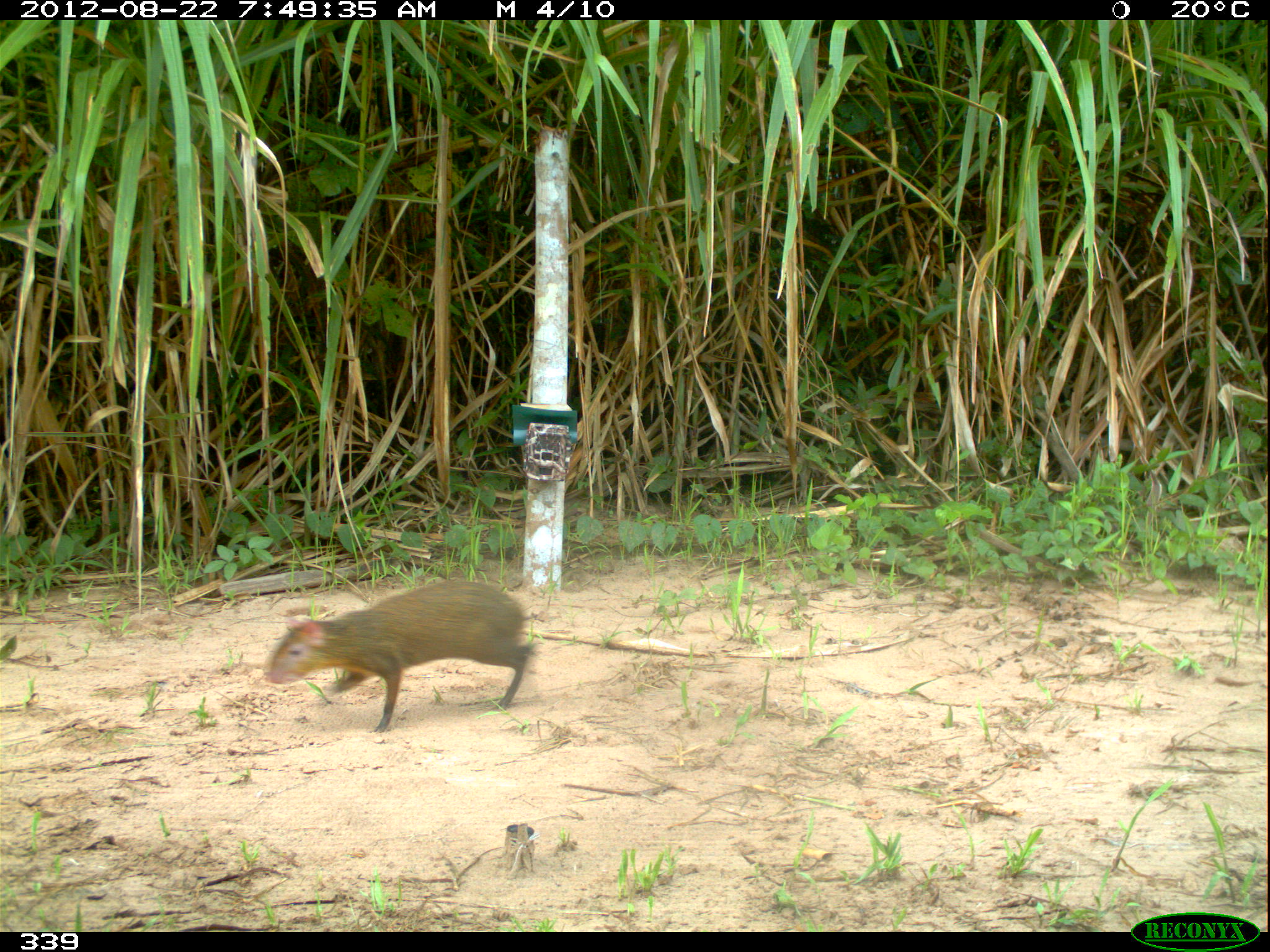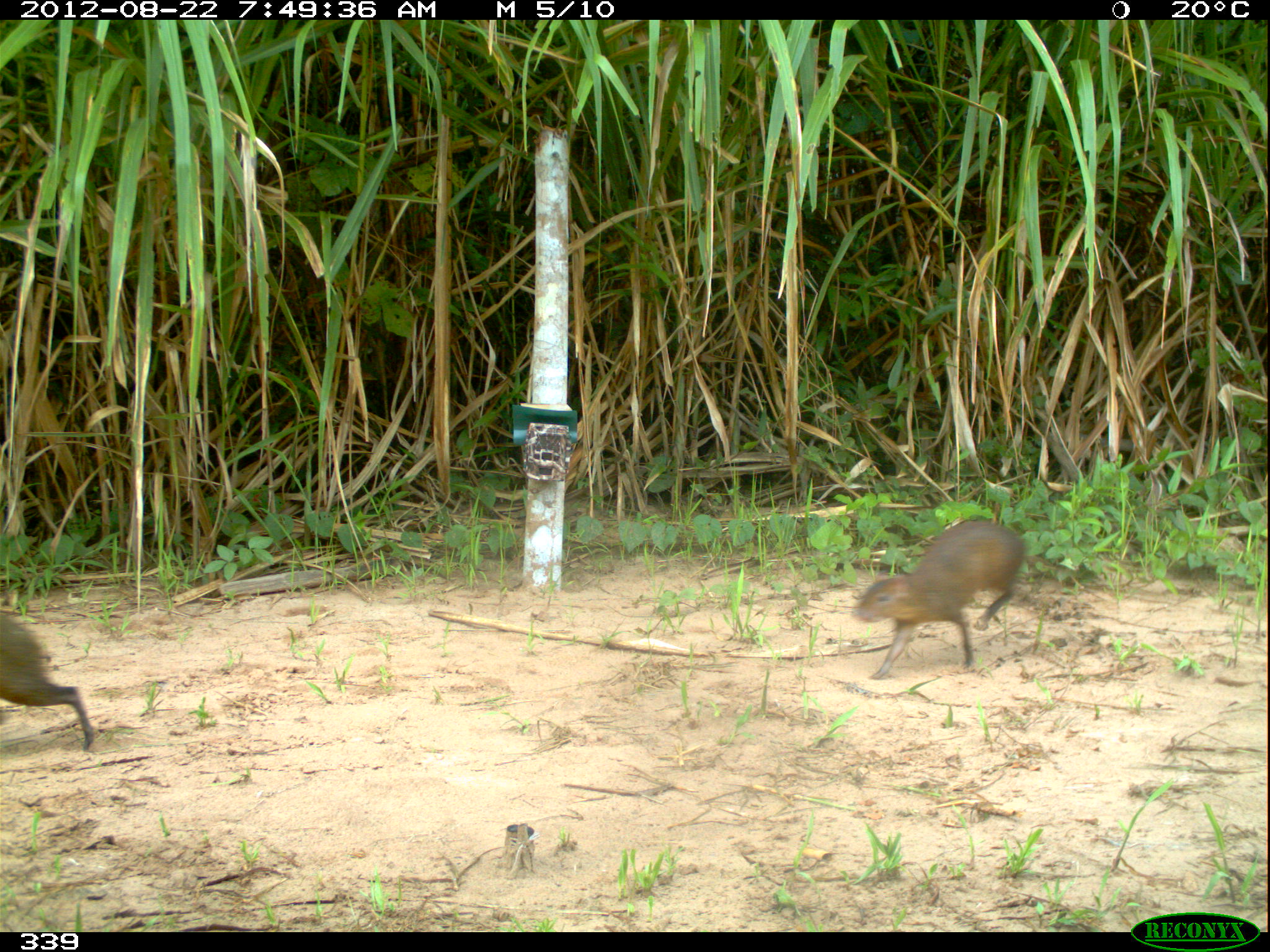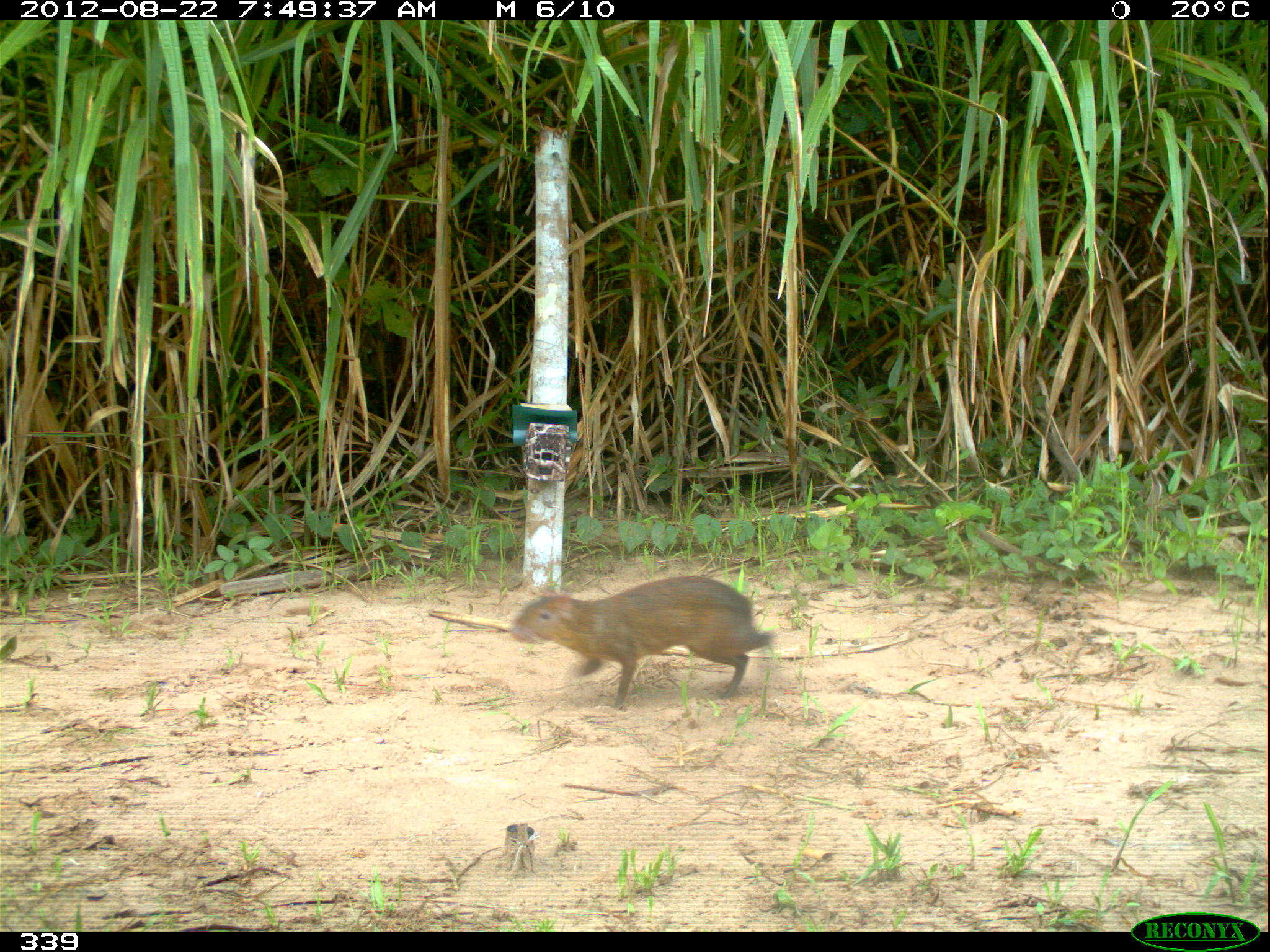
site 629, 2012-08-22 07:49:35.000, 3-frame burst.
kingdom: Animalia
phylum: Chordata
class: Mammalia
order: Rodentia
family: Dasyproctidae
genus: Dasyprocta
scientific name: Dasyprocta punctata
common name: central american agouti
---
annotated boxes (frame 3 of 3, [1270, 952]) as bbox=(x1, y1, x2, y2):
dasyprocta punctata: bbox=(509, 574, 774, 710)